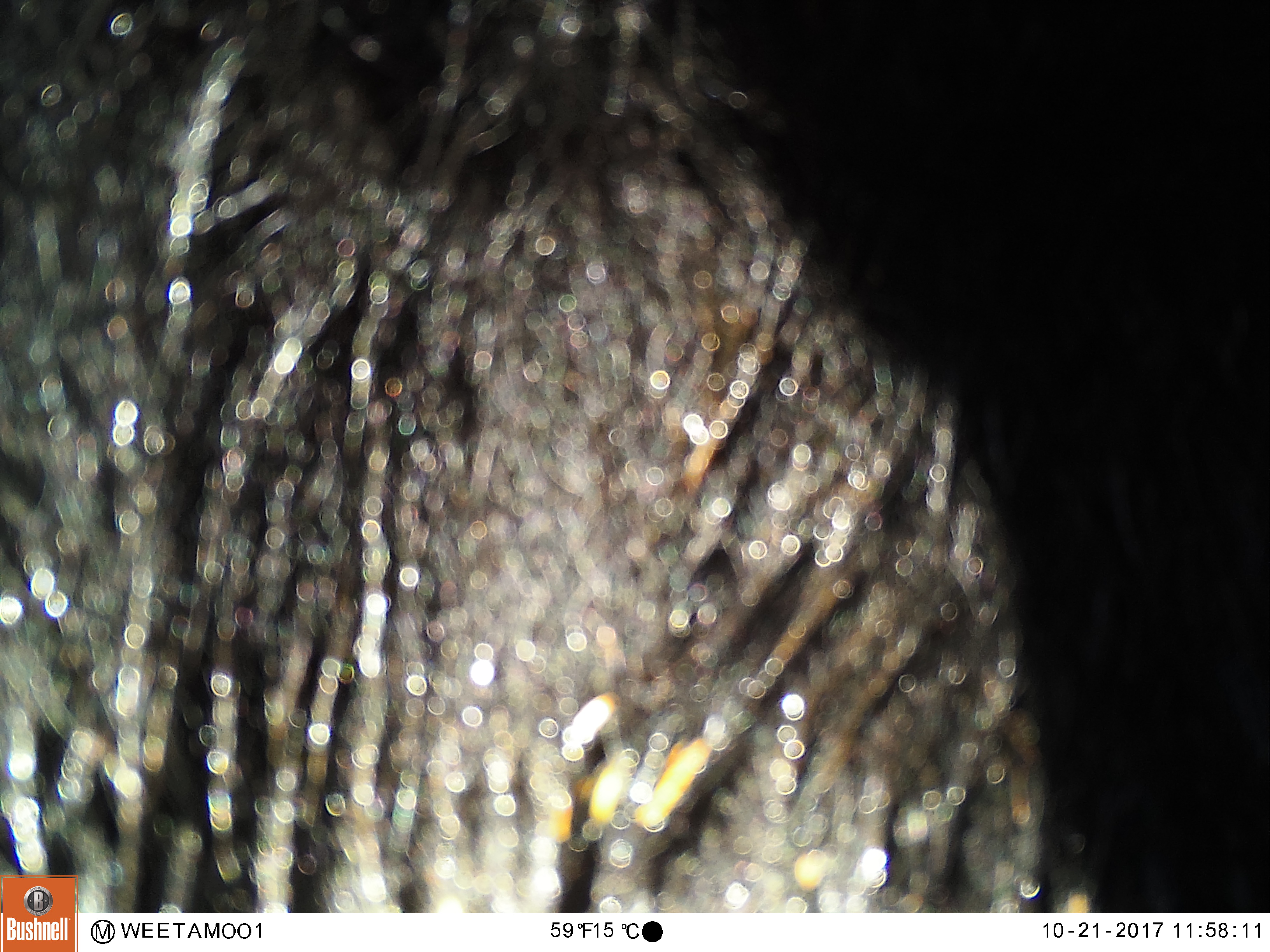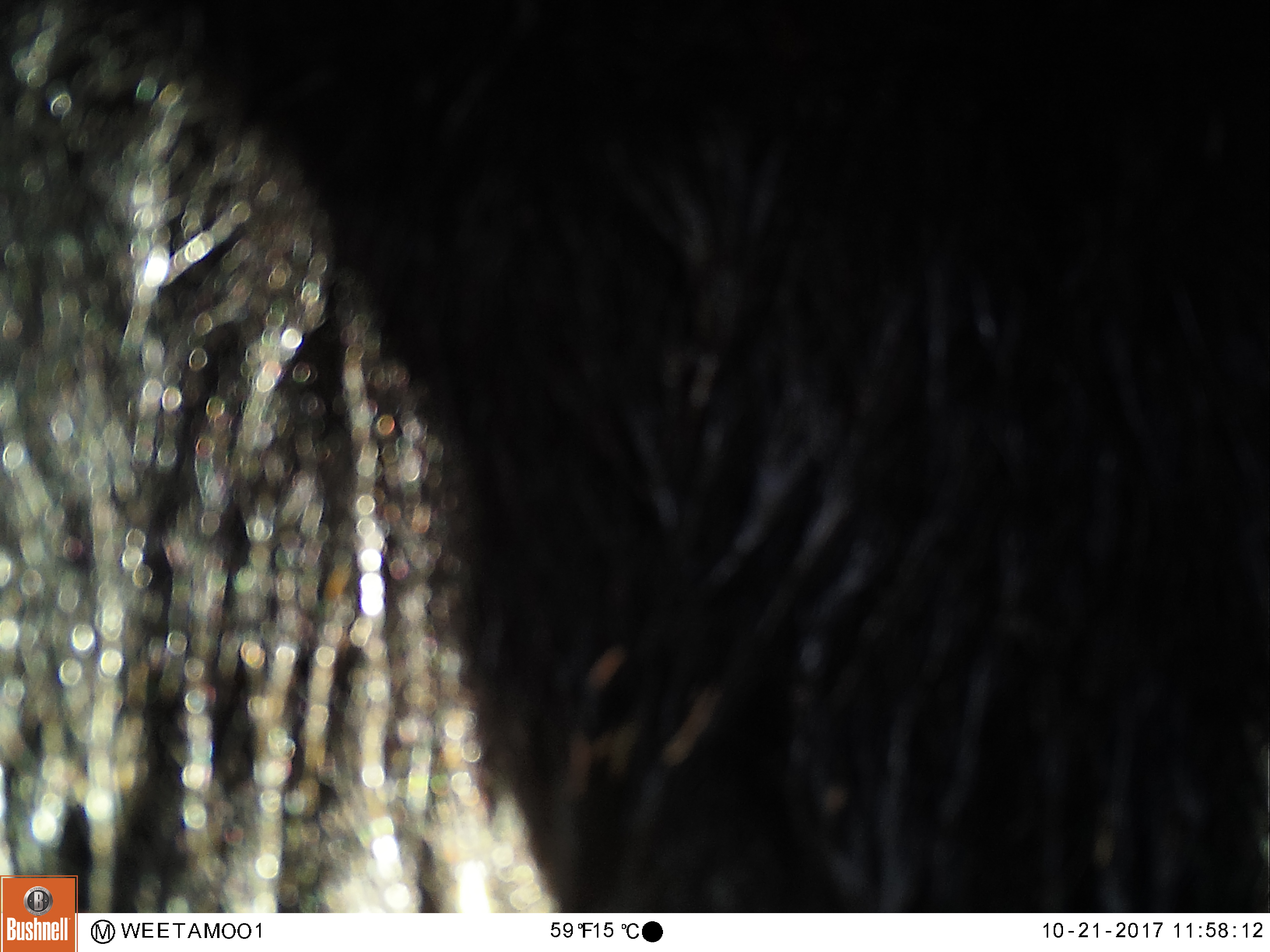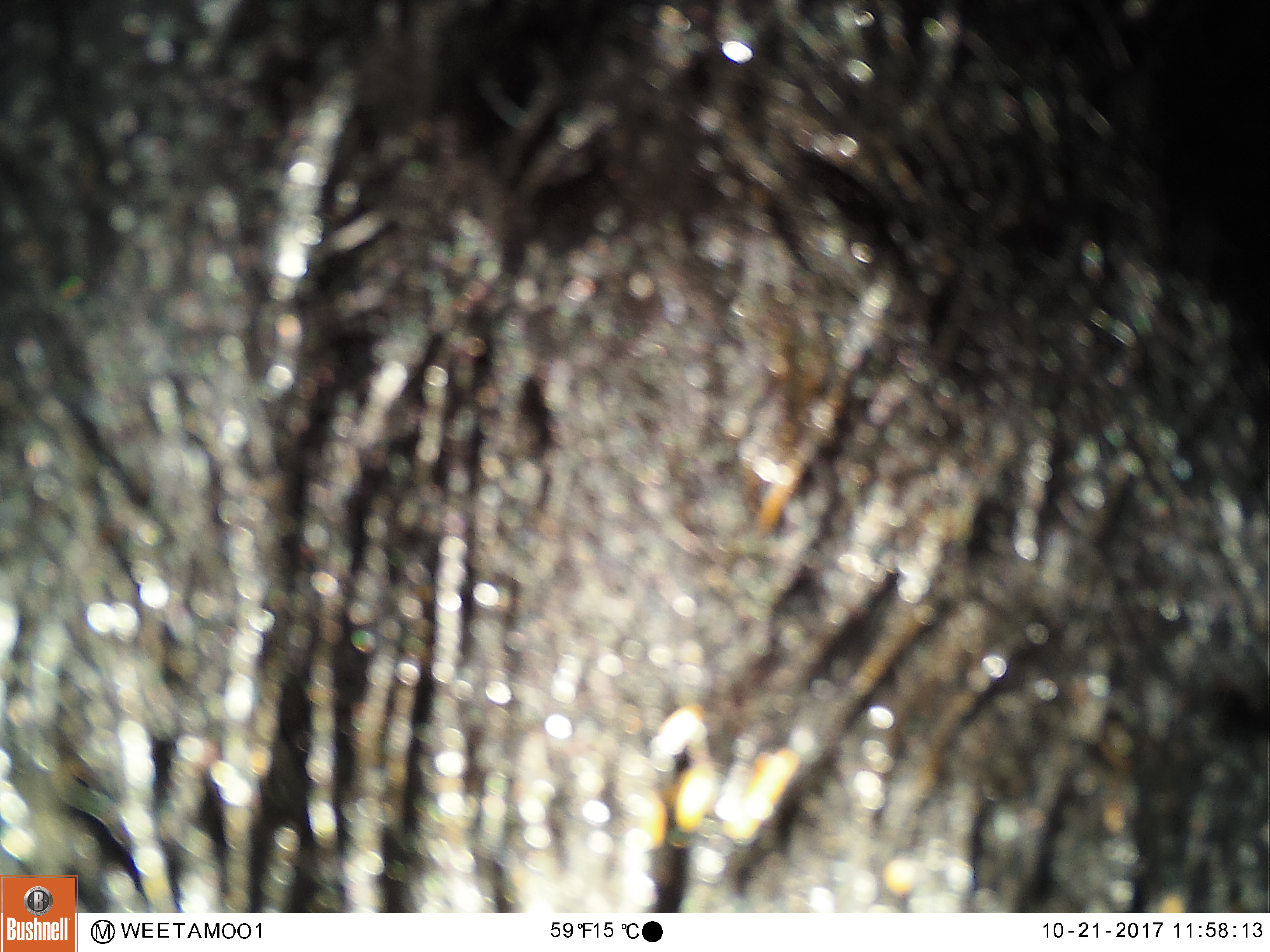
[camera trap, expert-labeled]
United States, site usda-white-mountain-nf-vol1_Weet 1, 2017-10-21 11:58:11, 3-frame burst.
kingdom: Animalia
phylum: Chordata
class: Mammalia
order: Carnivora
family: Ursidae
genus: Ursus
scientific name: Ursus americanus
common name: black bear